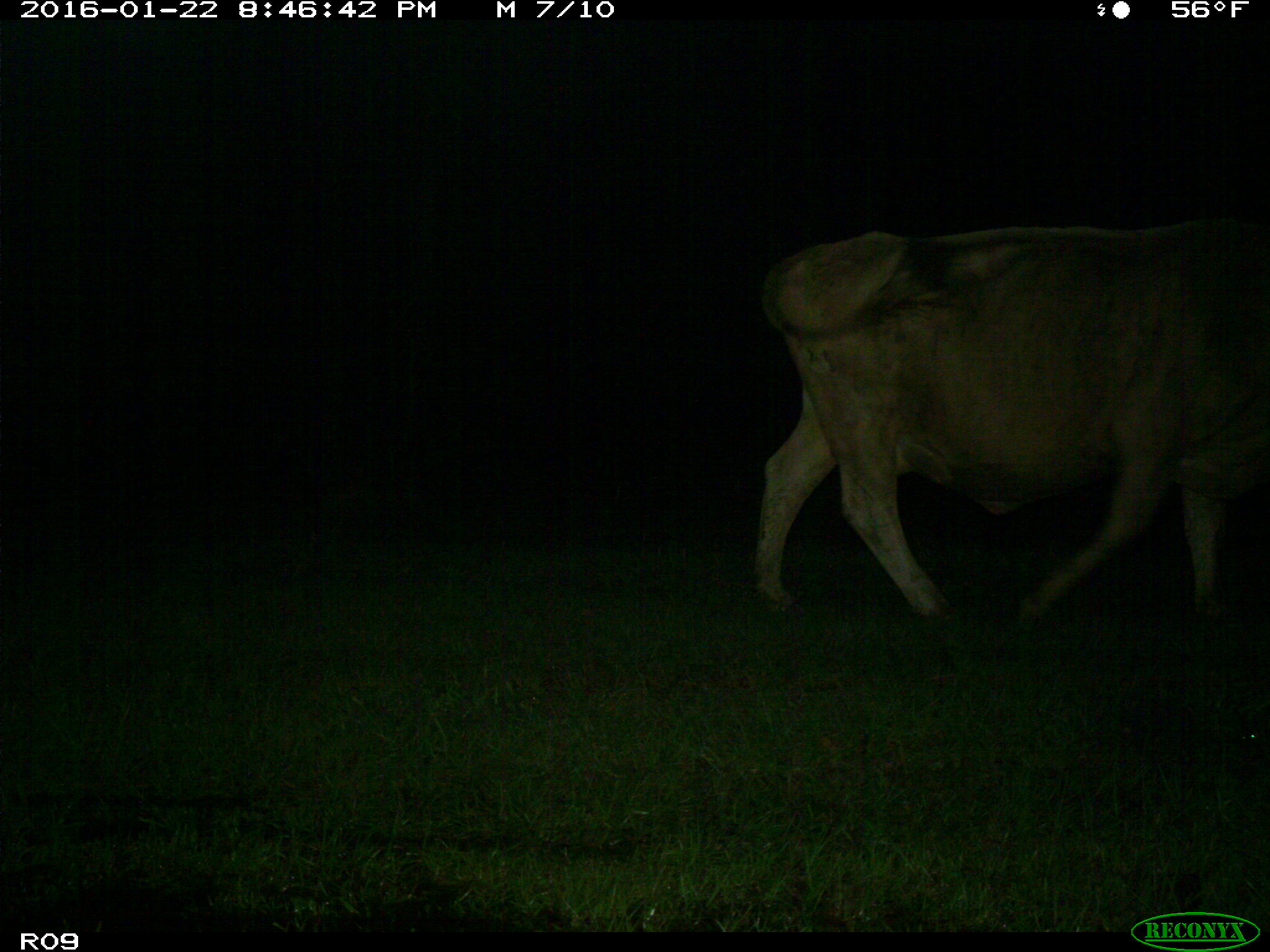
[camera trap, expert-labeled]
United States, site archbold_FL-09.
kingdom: Animalia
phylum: Chordata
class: Mammalia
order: Artiodactyla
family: Bovidae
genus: Bos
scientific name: Bos taurus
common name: domestic cow